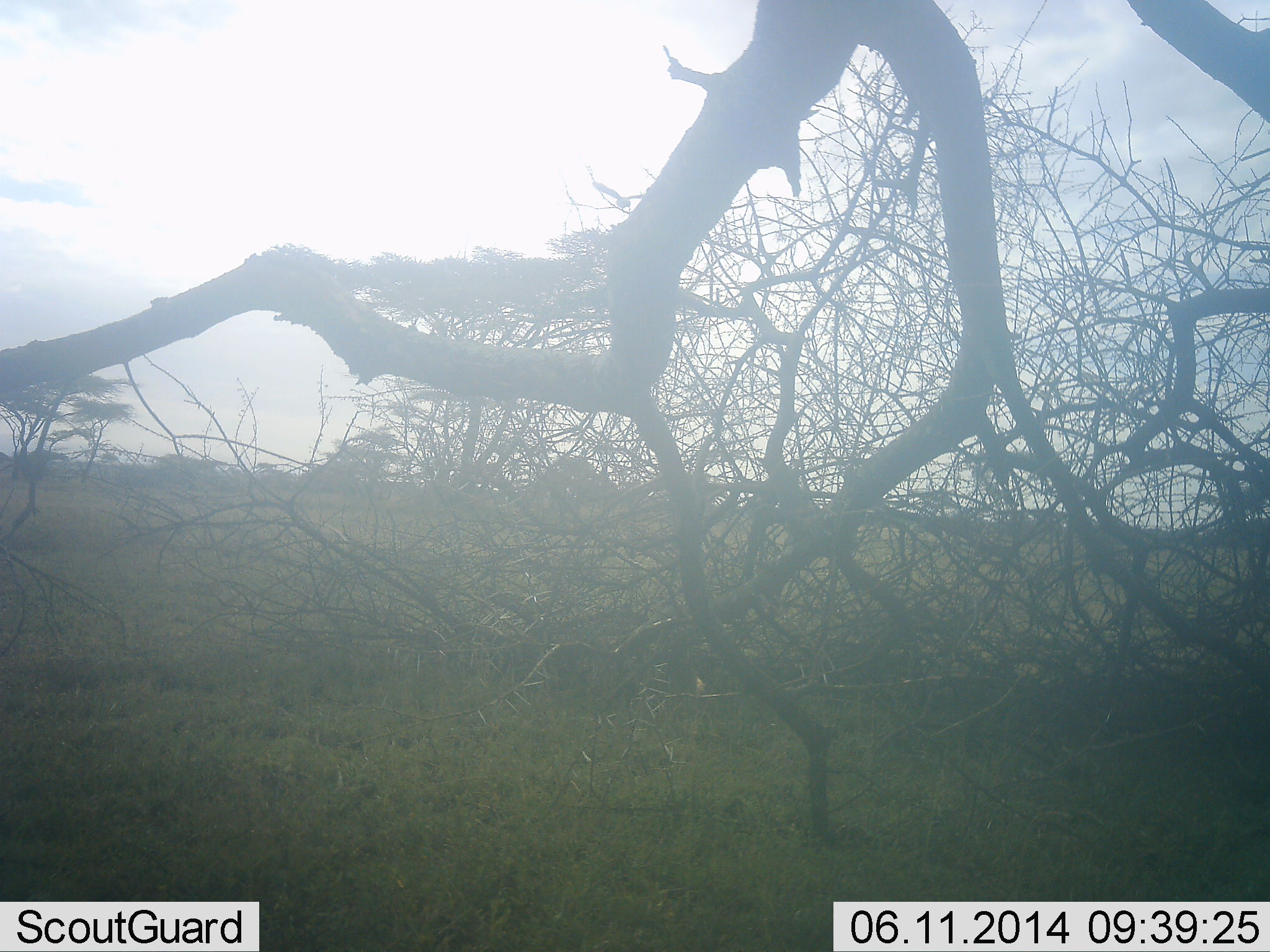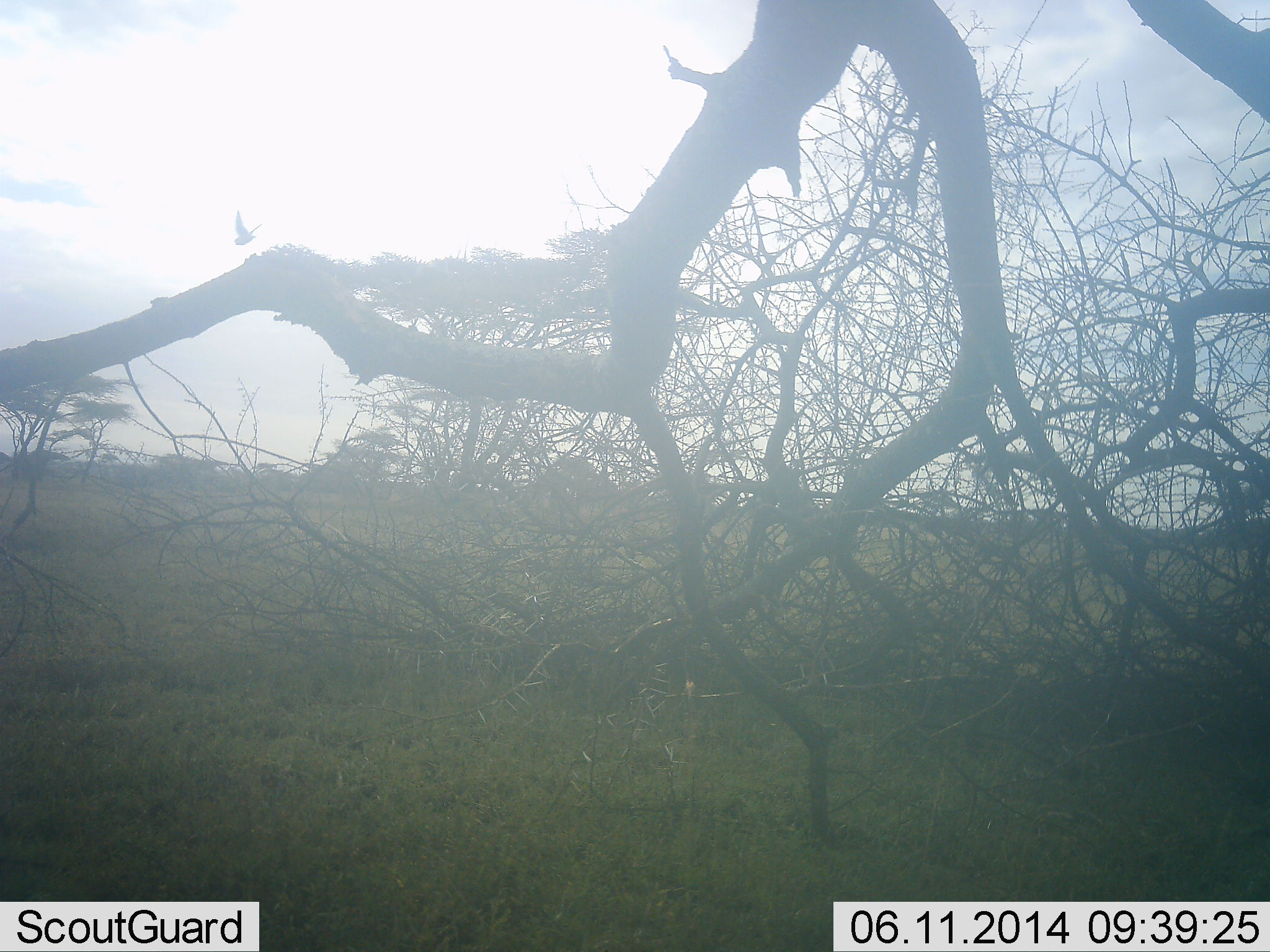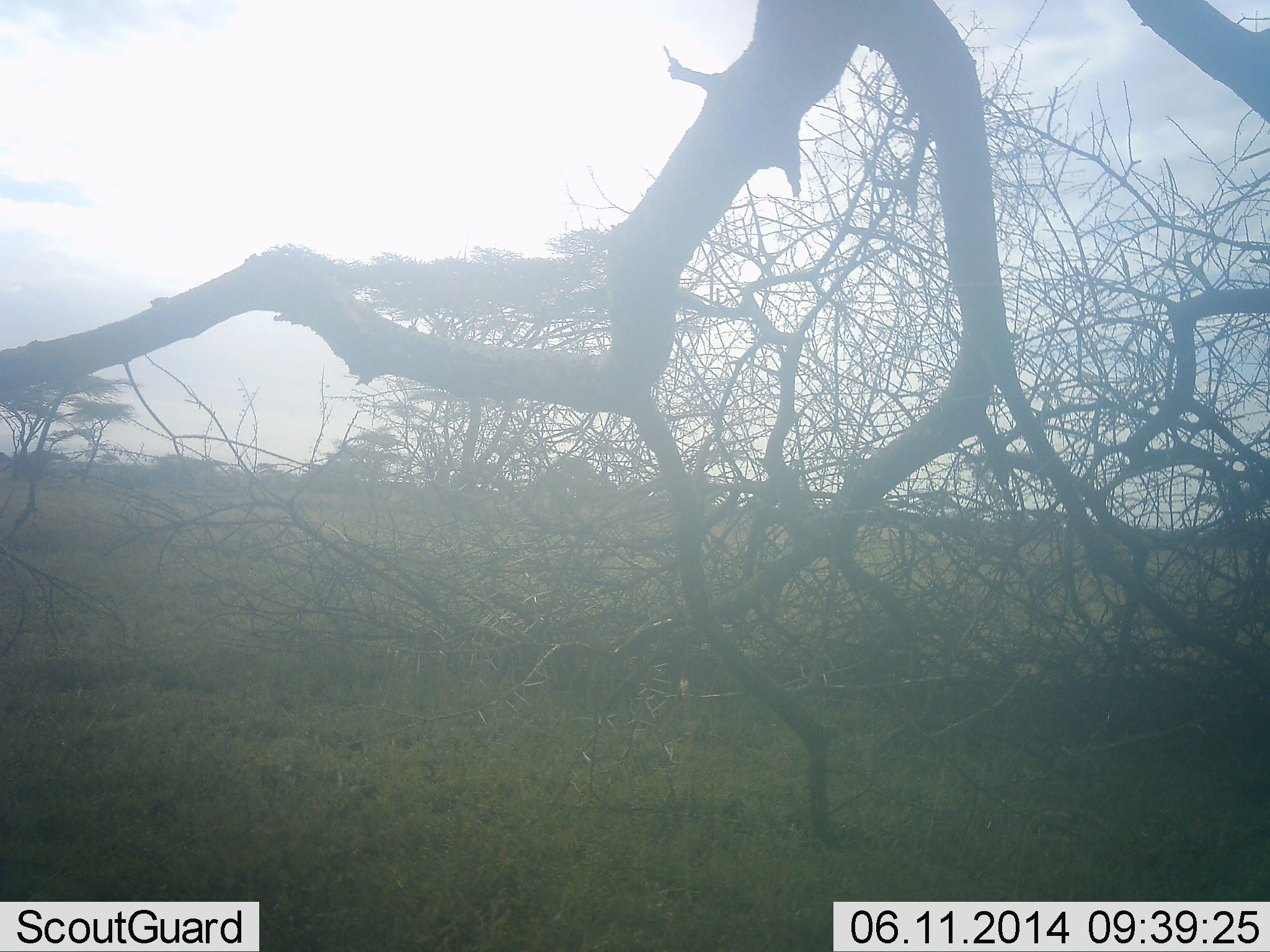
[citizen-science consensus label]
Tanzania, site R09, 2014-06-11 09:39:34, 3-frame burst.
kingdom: Animalia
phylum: Chordata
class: Aves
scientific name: Aves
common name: bird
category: otherbird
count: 1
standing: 0%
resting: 0%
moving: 100%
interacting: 0%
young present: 0%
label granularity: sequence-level